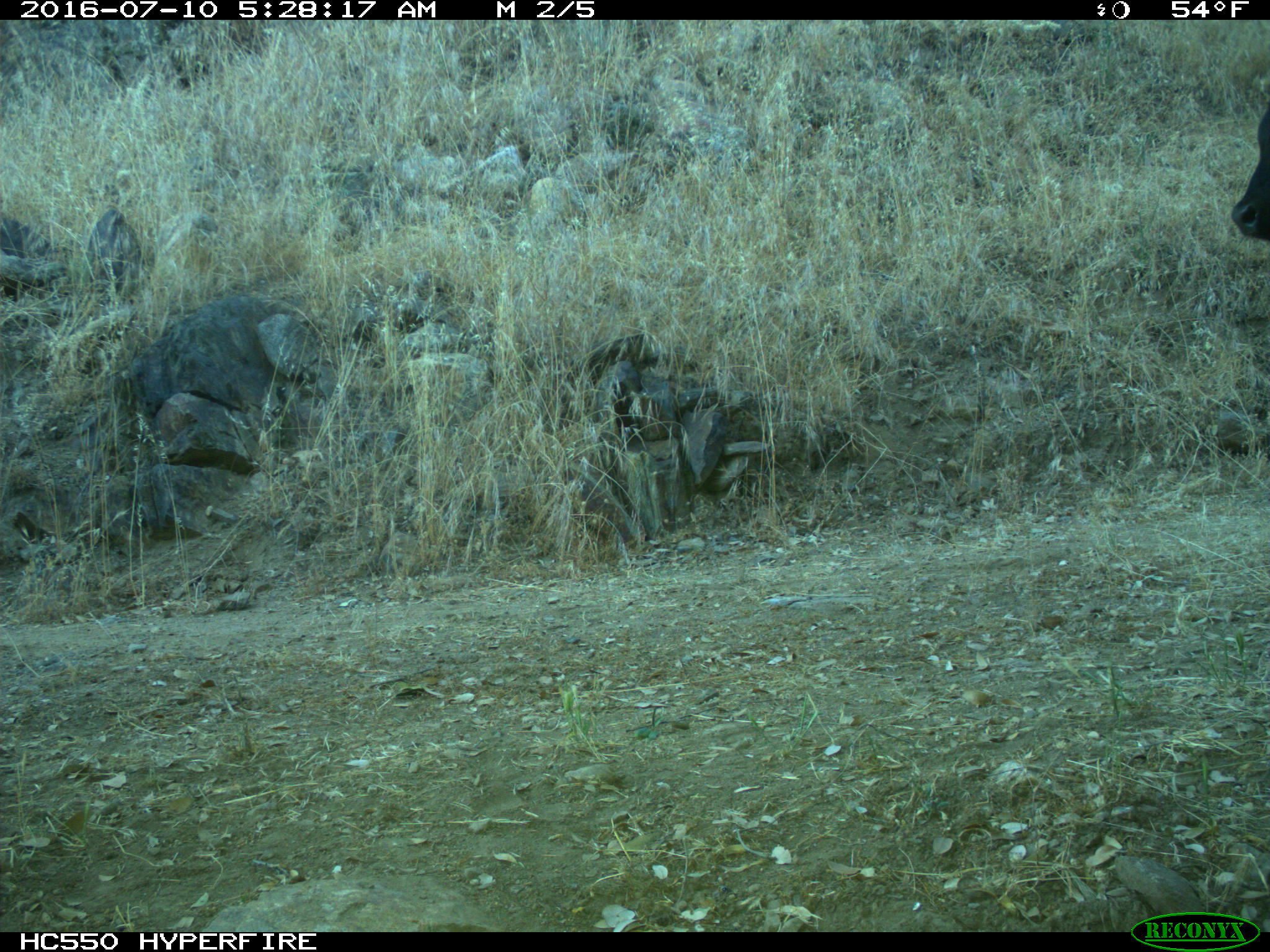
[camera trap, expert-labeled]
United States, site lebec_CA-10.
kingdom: Animalia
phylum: Chordata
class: Mammalia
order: Artiodactyla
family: Bovidae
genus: Bos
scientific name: Bos taurus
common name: domestic cow